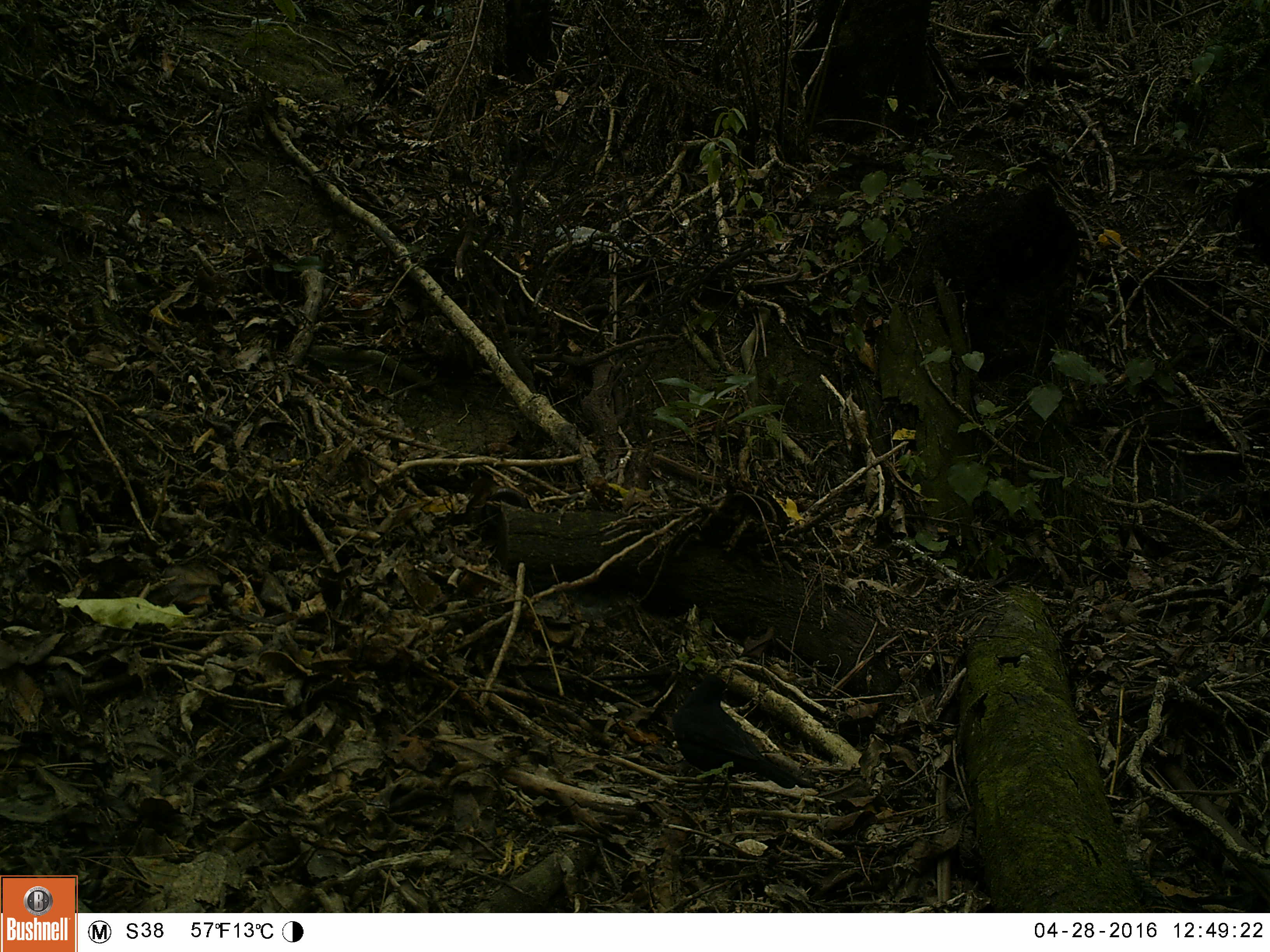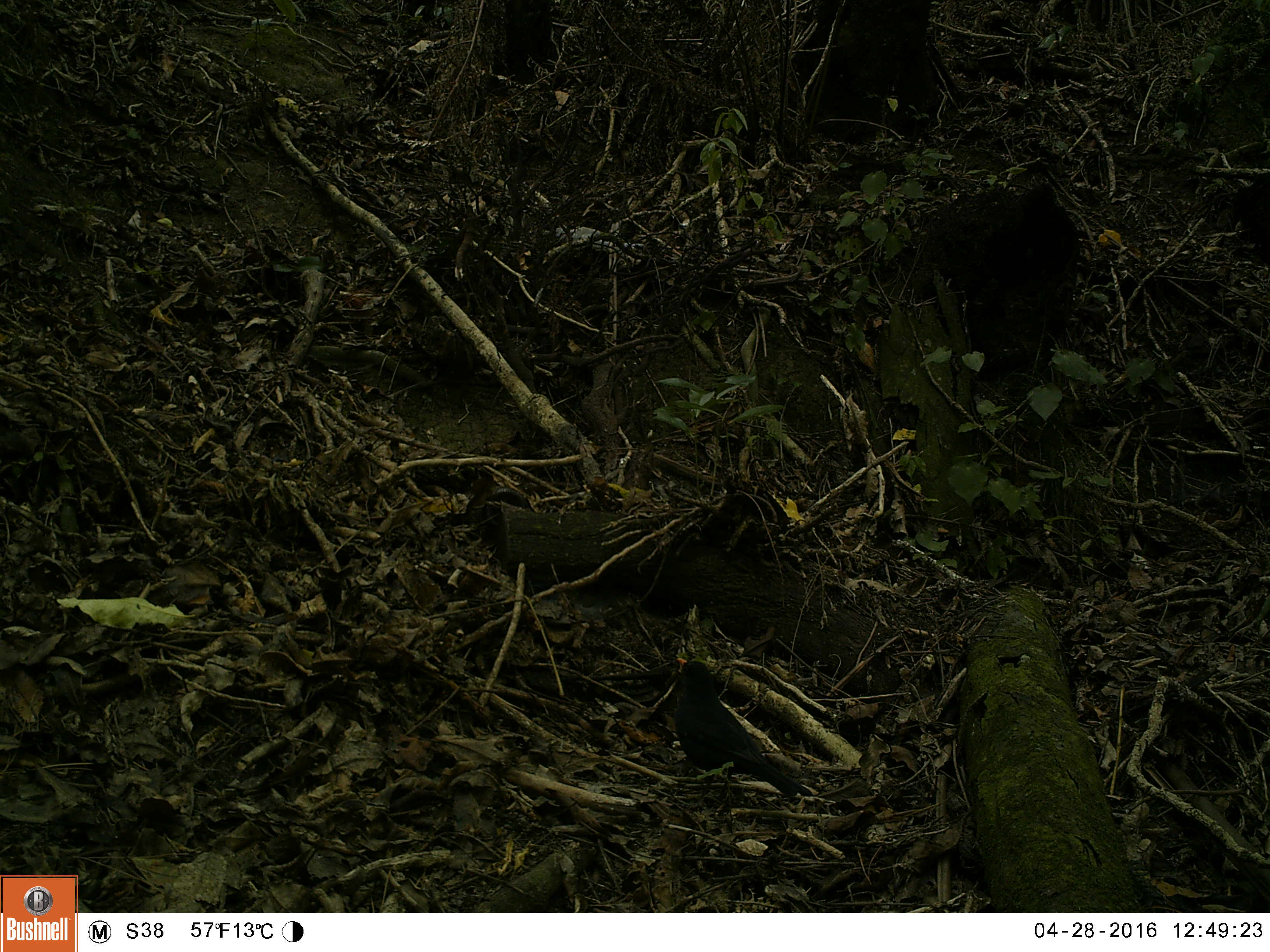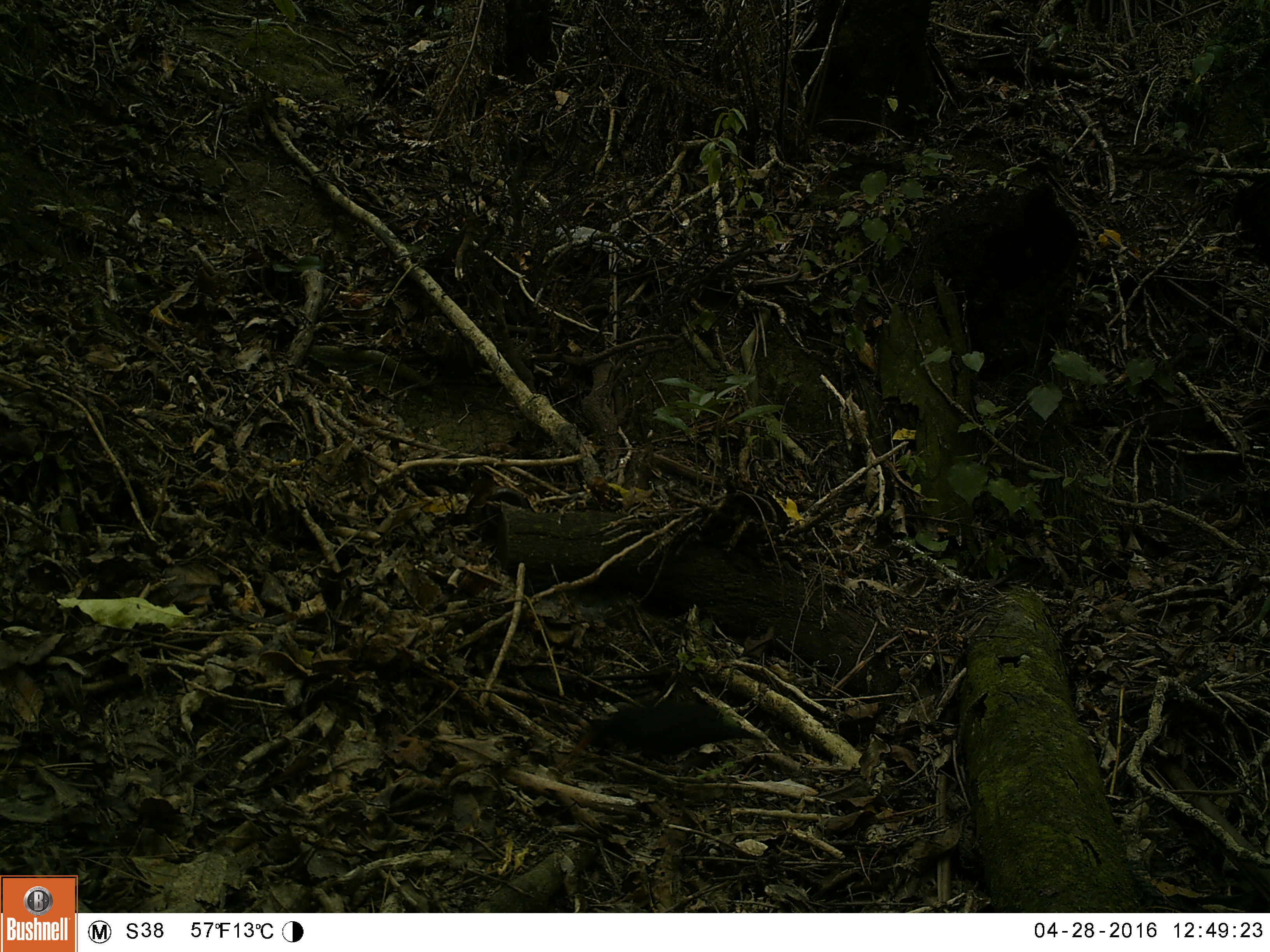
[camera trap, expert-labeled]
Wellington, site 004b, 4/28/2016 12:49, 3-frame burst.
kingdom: Animalia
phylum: Chordata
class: Aves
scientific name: Aves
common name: bird